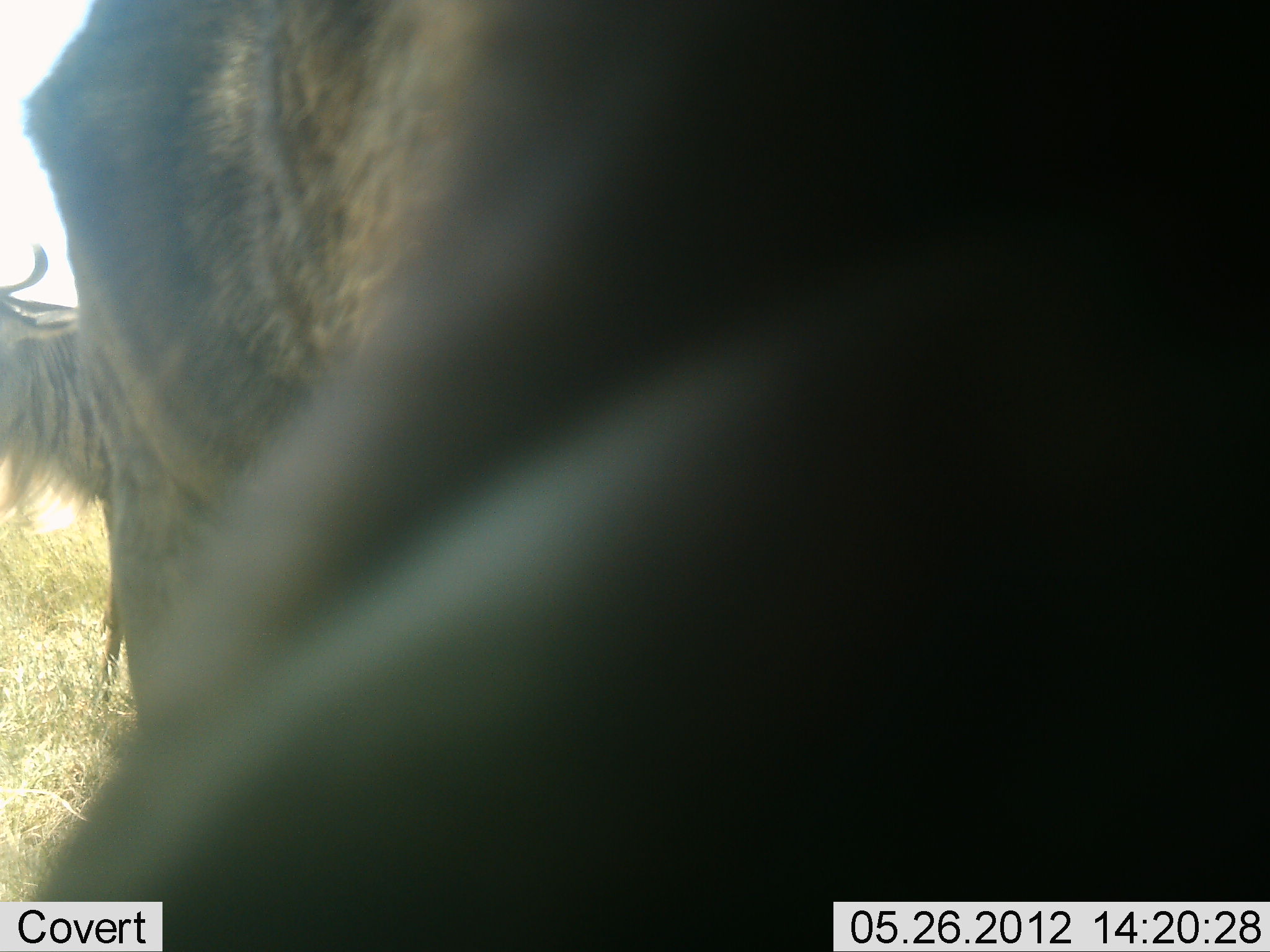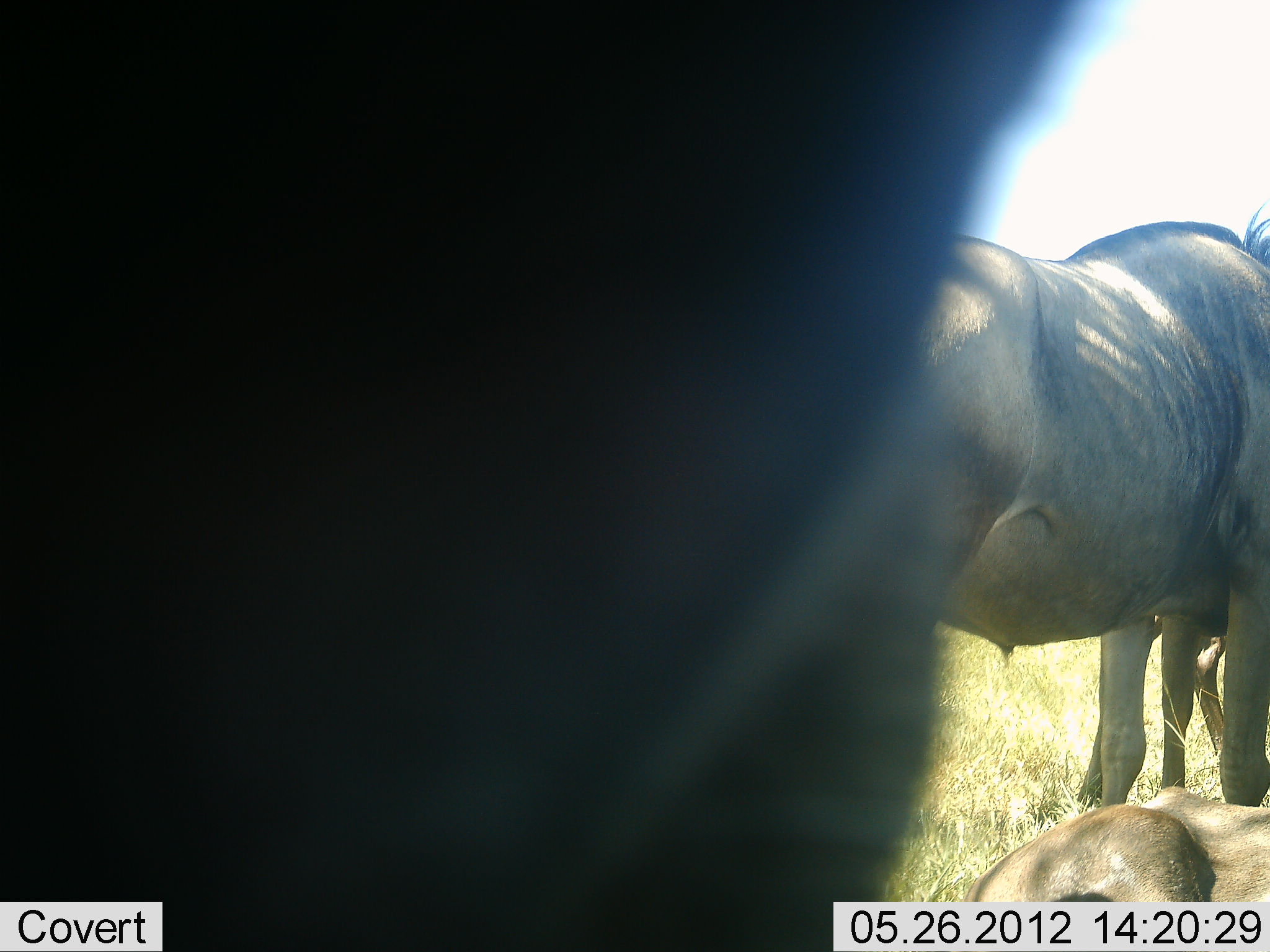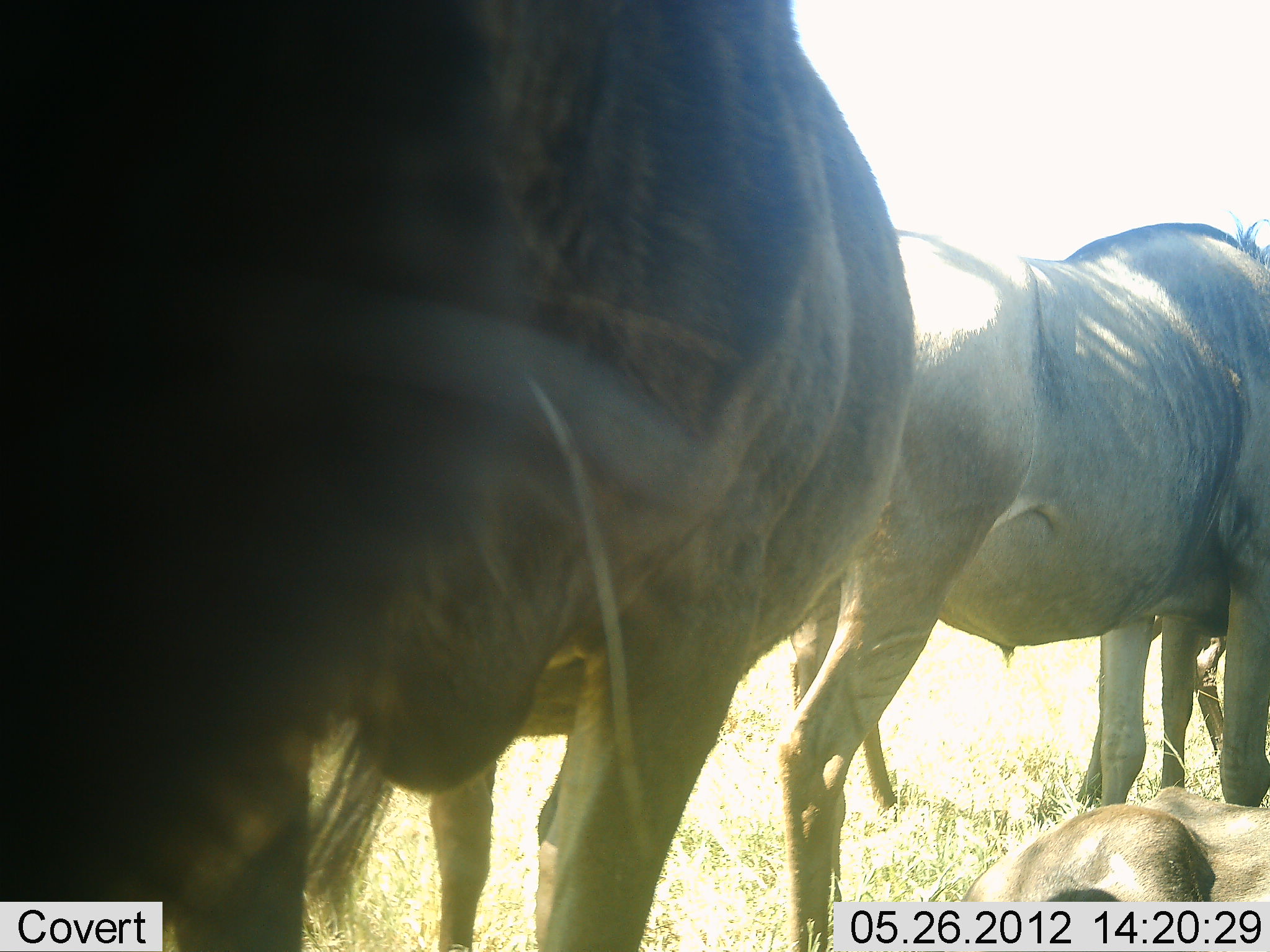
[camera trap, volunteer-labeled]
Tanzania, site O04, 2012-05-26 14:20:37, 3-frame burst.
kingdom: Animalia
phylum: Chordata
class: Mammalia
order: Artiodactyla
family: Bovidae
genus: Connochaetes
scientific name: Connochaetes taurinus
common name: blue wildebeest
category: wildebeest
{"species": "wildebeest (blue wildebeest) (Connochaetes taurinus)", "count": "5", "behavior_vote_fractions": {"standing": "100%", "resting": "90%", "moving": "10%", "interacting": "0%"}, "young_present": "10%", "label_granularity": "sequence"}